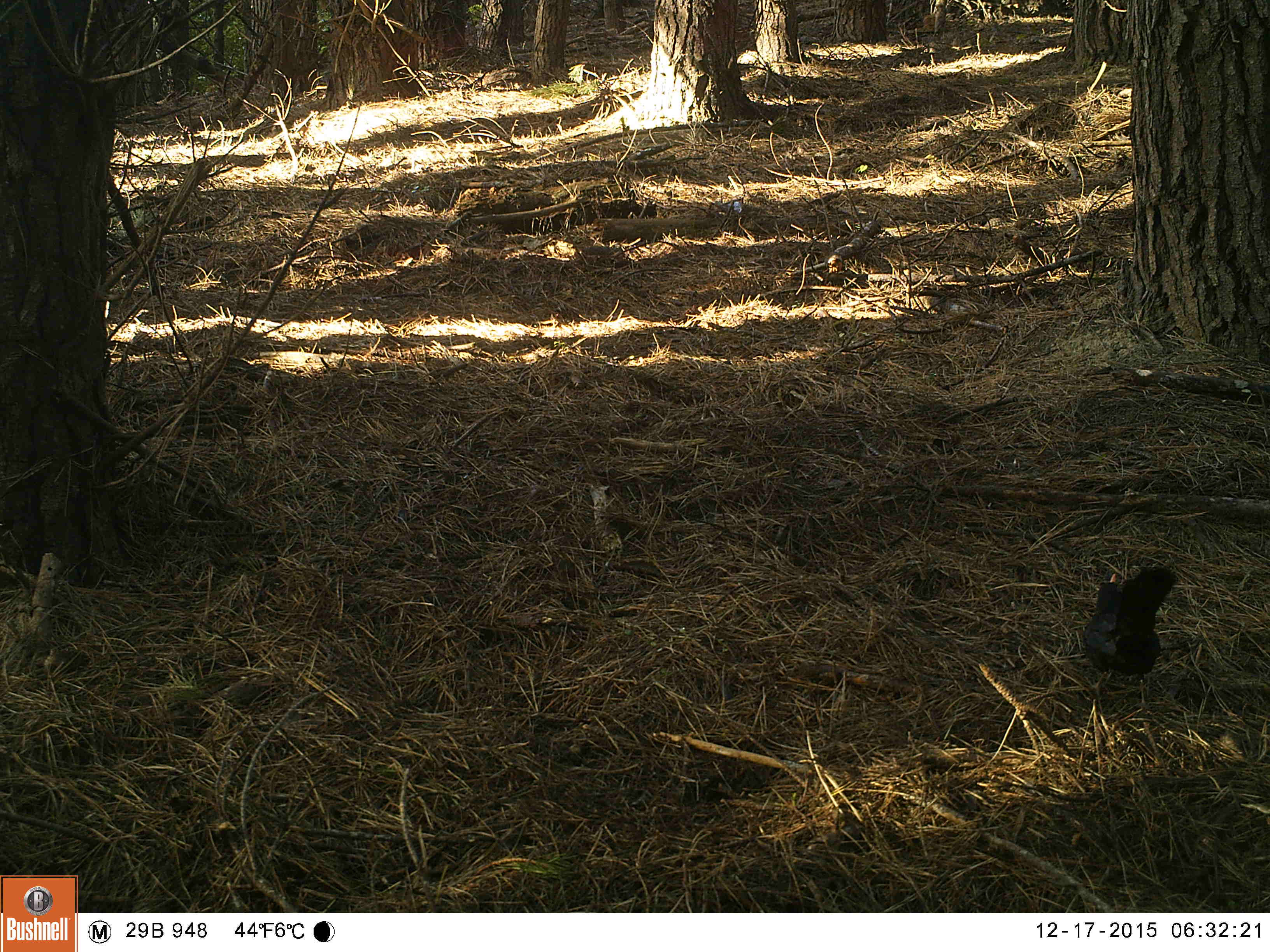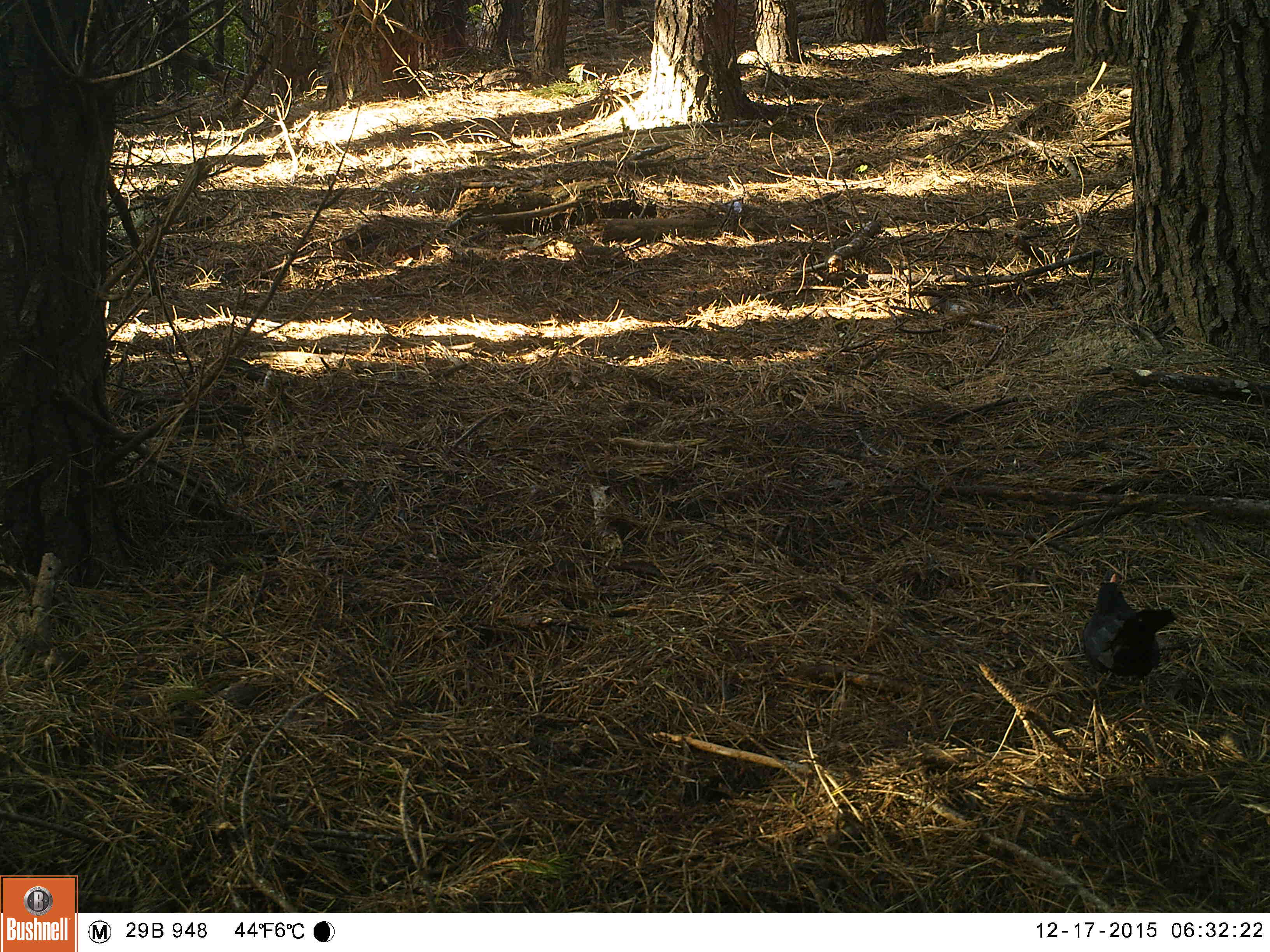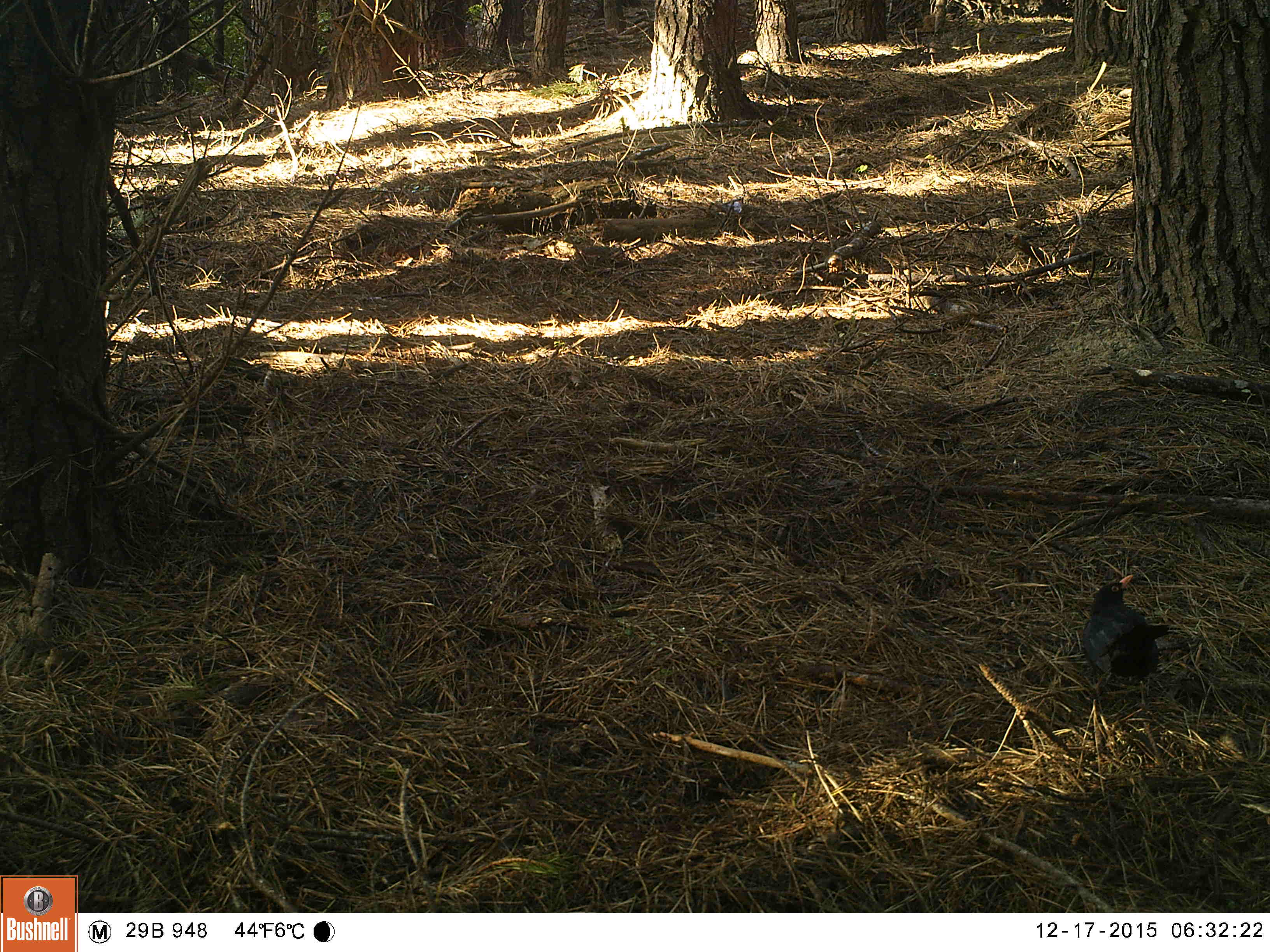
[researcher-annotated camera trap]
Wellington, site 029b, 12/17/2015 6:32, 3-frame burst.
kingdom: Animalia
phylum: Chordata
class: Aves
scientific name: Aves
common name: bird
Bird (Aves).